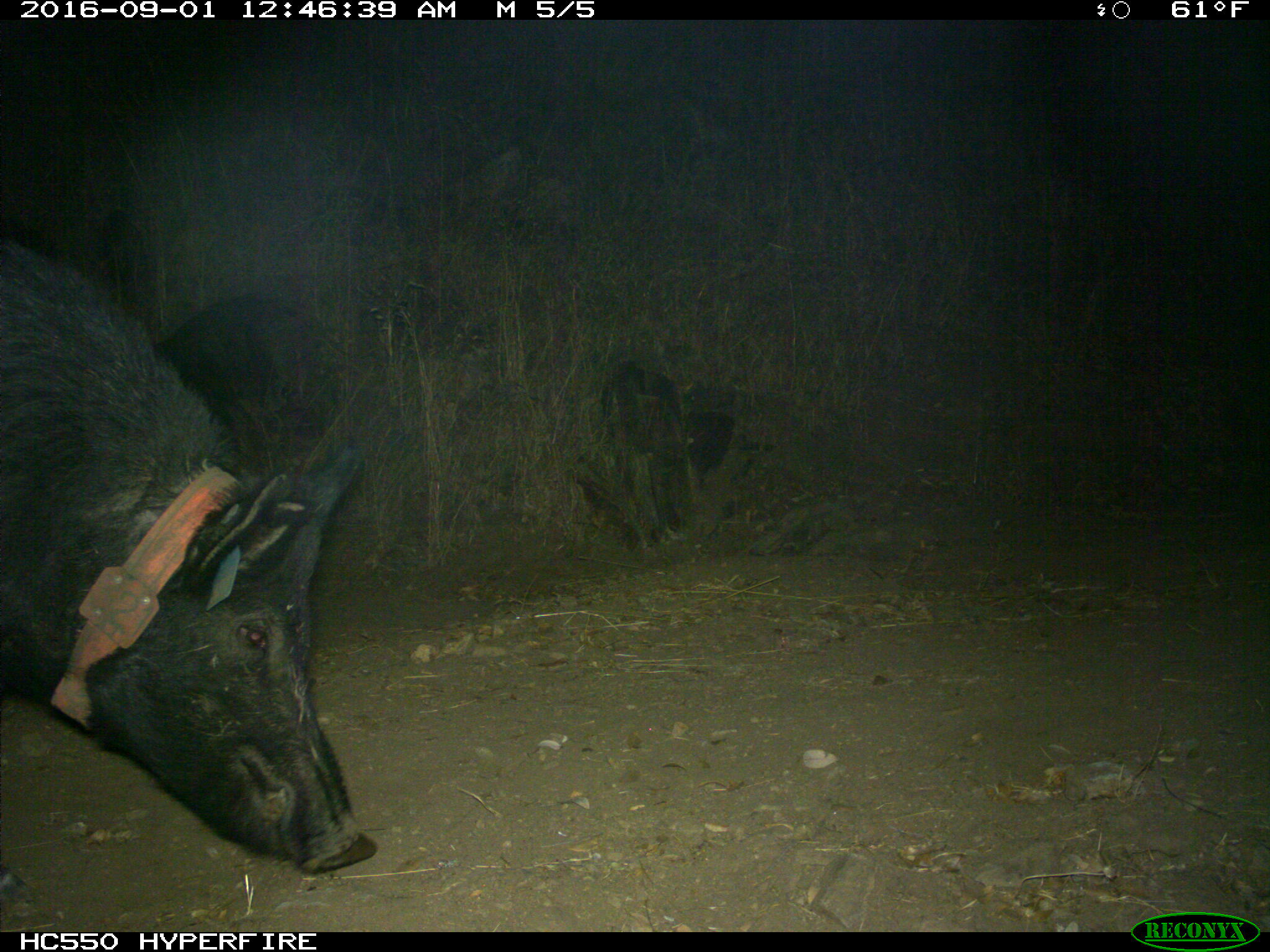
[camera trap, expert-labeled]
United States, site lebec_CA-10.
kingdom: Animalia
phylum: Chordata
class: Mammalia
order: Artiodactyla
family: Suidae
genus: Sus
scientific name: Sus scrofa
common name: wild boar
Sus scrofa (wild boar).